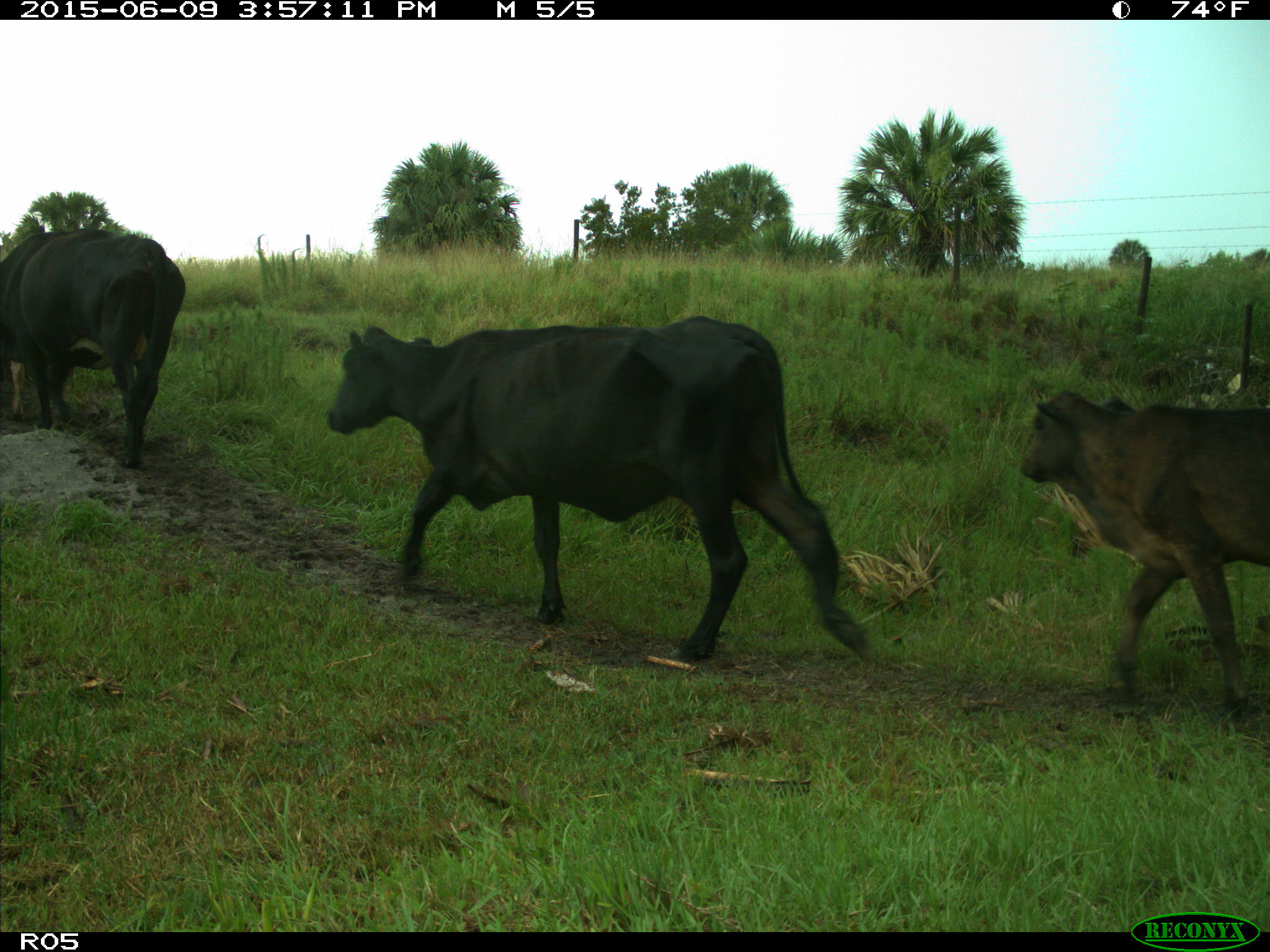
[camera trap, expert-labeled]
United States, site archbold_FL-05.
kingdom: Animalia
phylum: Chordata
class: Mammalia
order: Artiodactyla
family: Bovidae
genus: Bos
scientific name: Bos taurus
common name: domestic cow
Bos taurus (domestic cow).